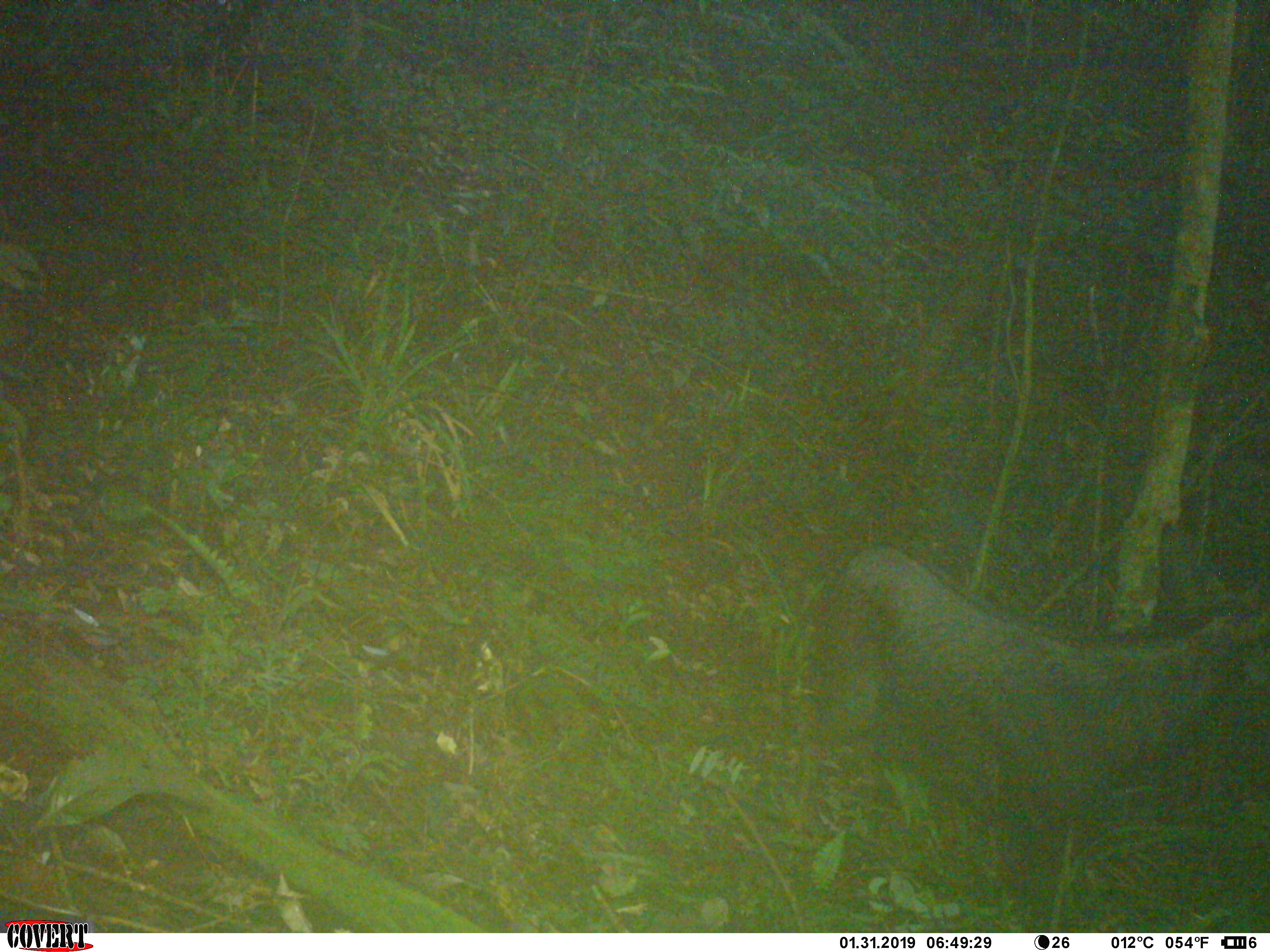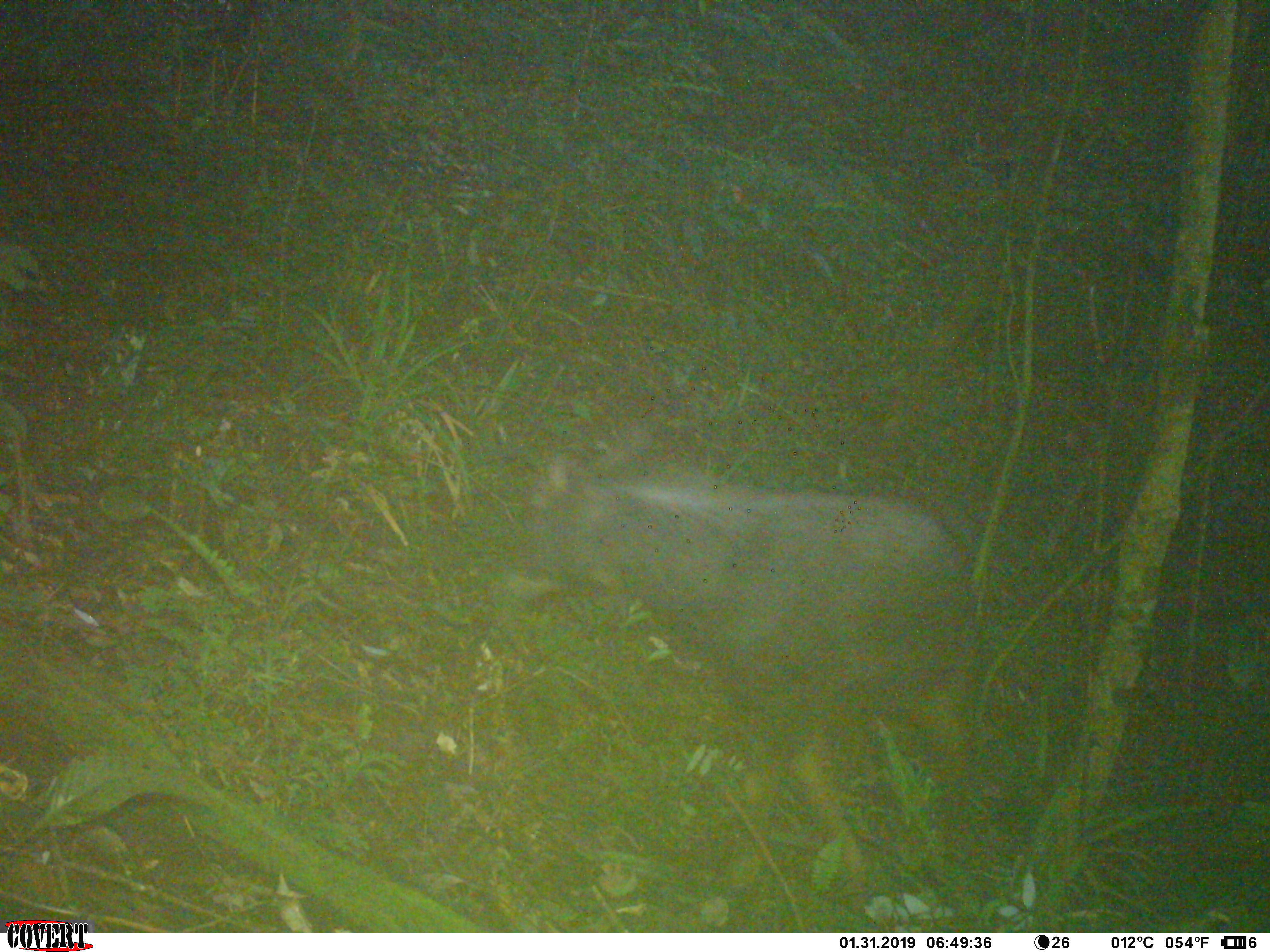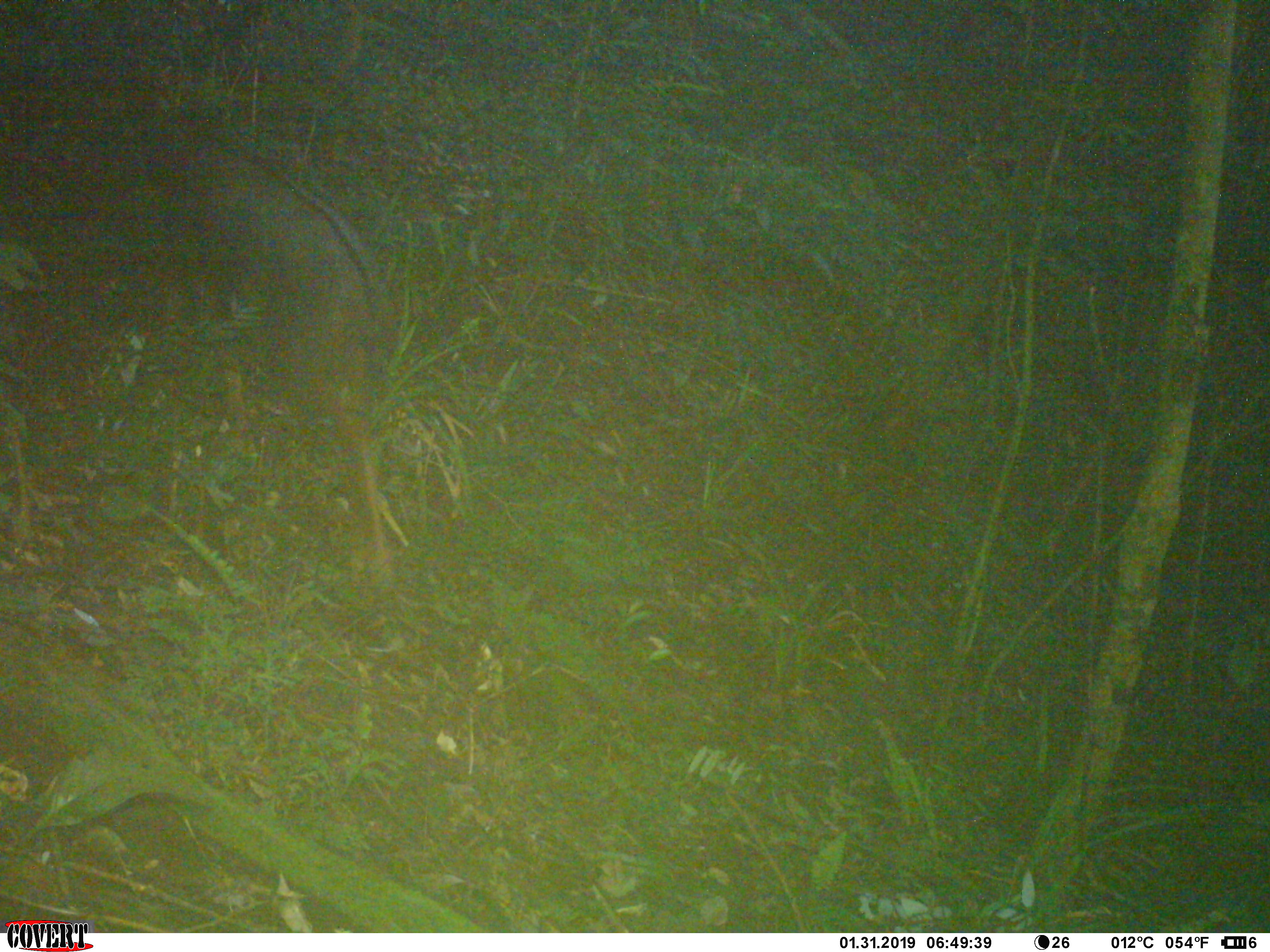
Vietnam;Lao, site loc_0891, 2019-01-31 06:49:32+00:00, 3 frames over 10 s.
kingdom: Animalia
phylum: Chordata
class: Mammalia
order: Artiodactyla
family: Bovidae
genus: Capricornis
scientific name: Capricornis sumatraensis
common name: chinese serow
Chinese serow (Capricornis sumatraensis). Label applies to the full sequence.